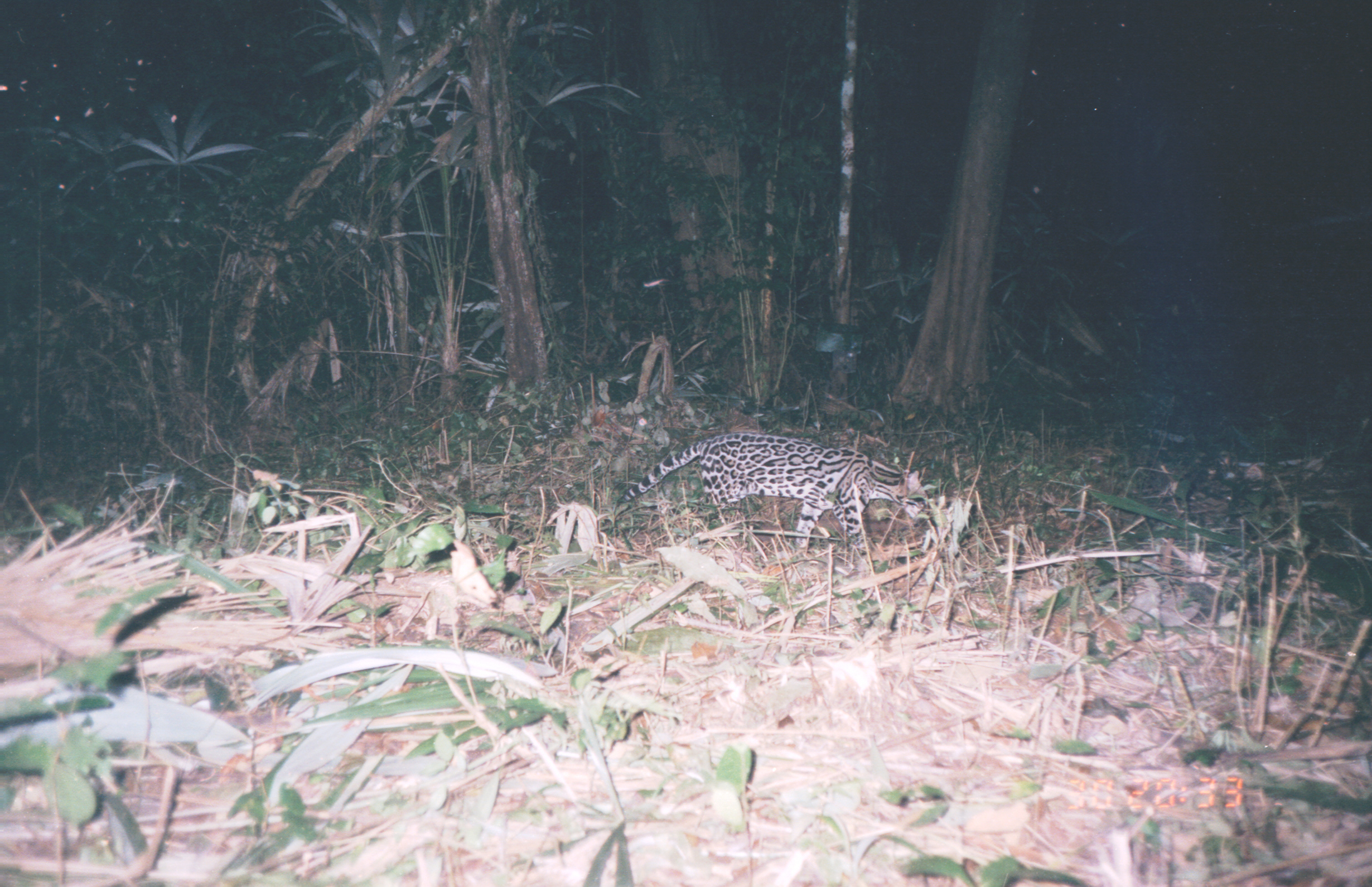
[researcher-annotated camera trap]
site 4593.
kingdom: Animalia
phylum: Chordata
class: Mammalia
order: Carnivora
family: Felidae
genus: Leopardus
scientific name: Leopardus pardalis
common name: ocelot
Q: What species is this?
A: Leopardus pardalis (ocelot).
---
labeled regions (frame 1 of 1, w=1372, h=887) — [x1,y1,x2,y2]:
leopardus pardalis: [607,432,932,564]